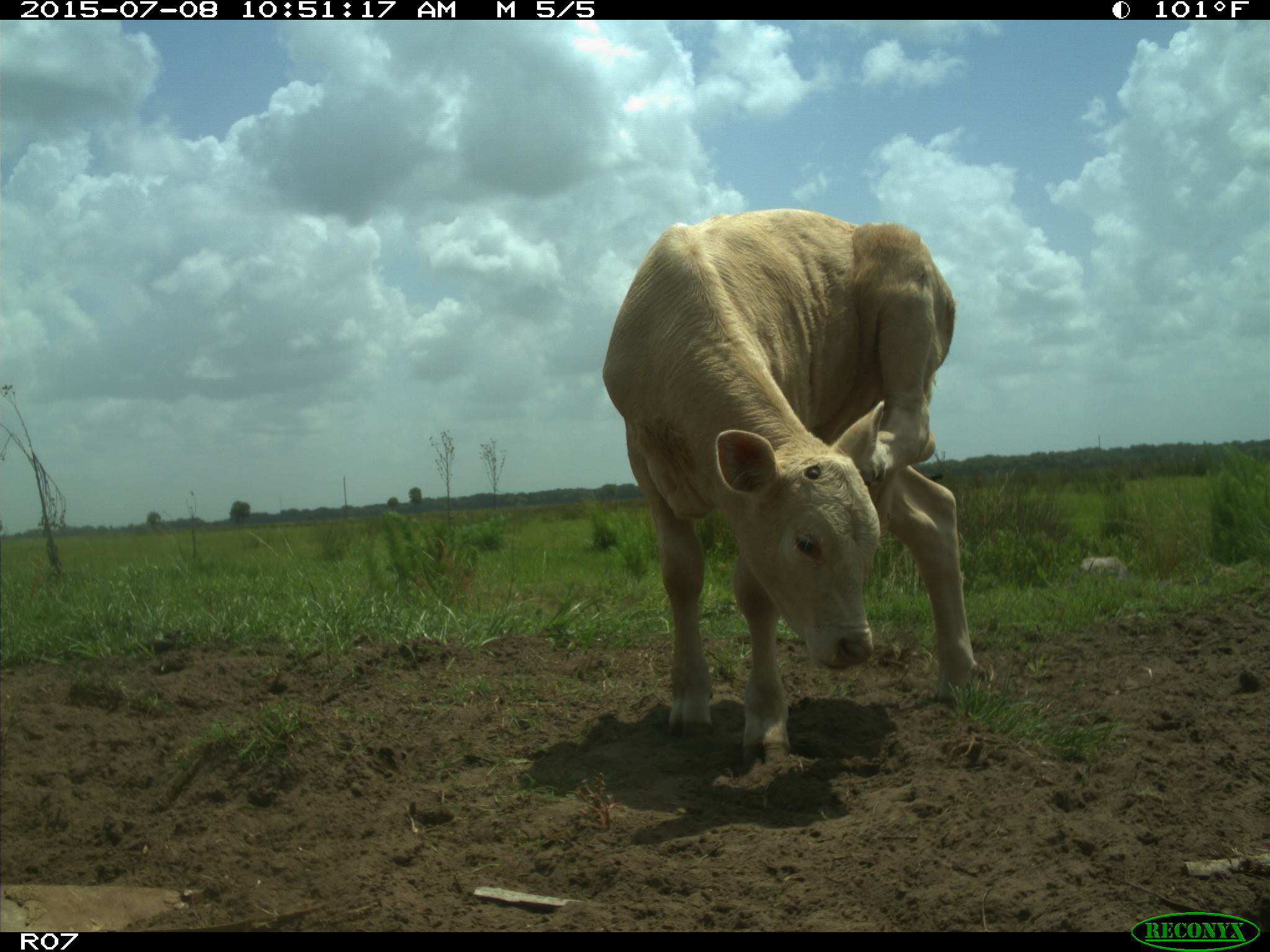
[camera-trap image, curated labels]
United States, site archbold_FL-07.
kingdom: Animalia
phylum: Chordata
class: Mammalia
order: Artiodactyla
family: Bovidae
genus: Bos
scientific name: Bos taurus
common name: domestic cow